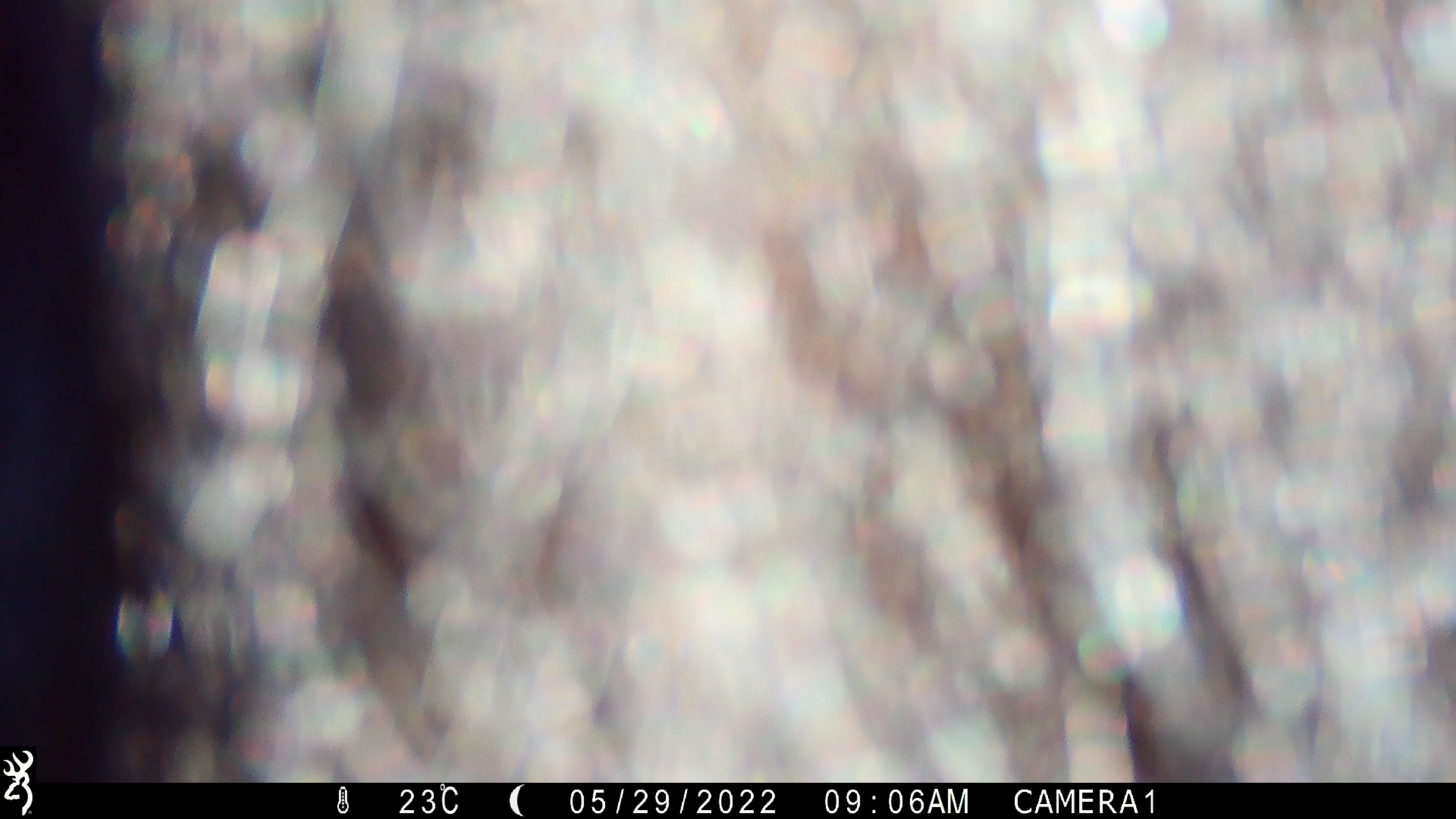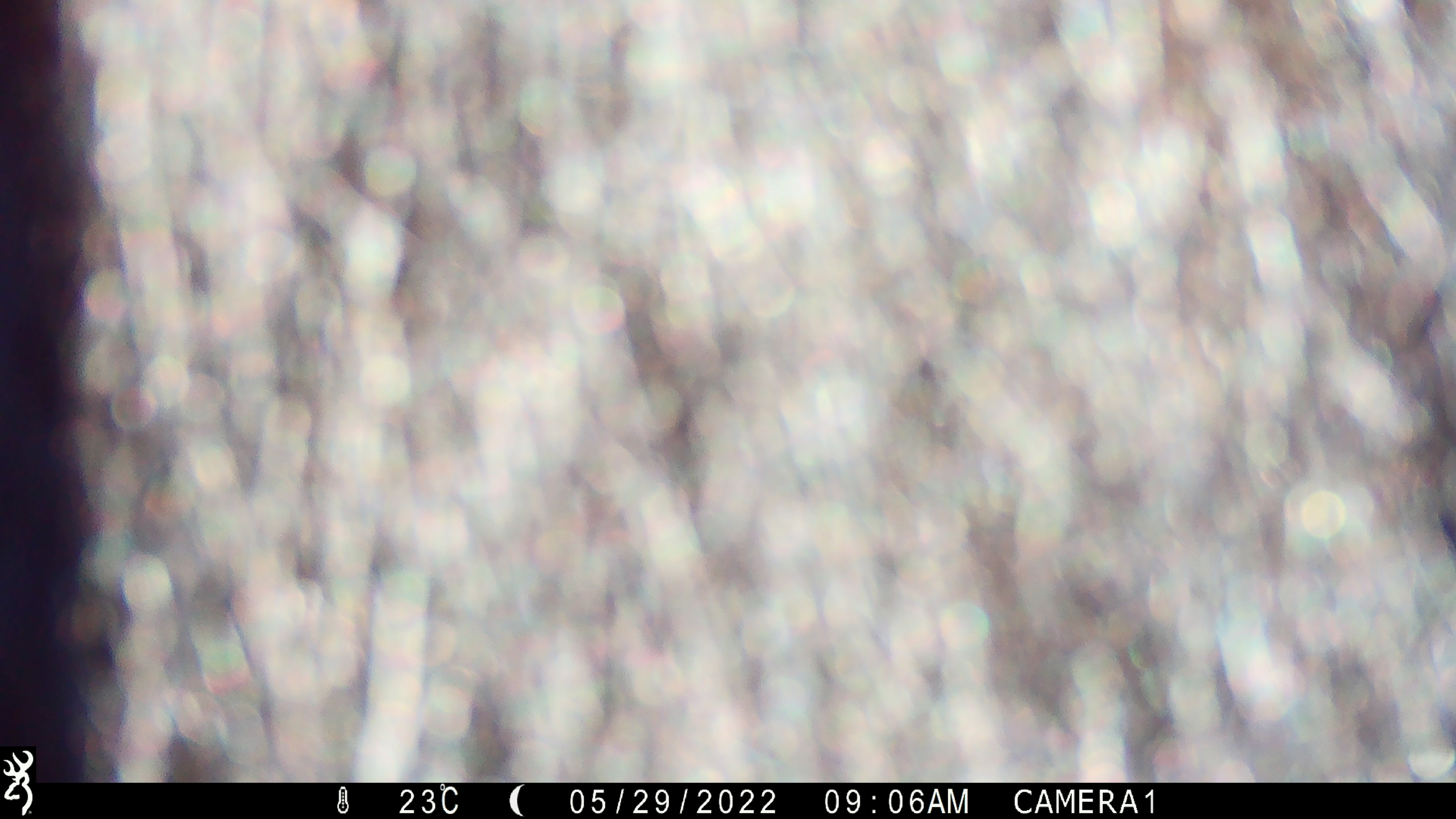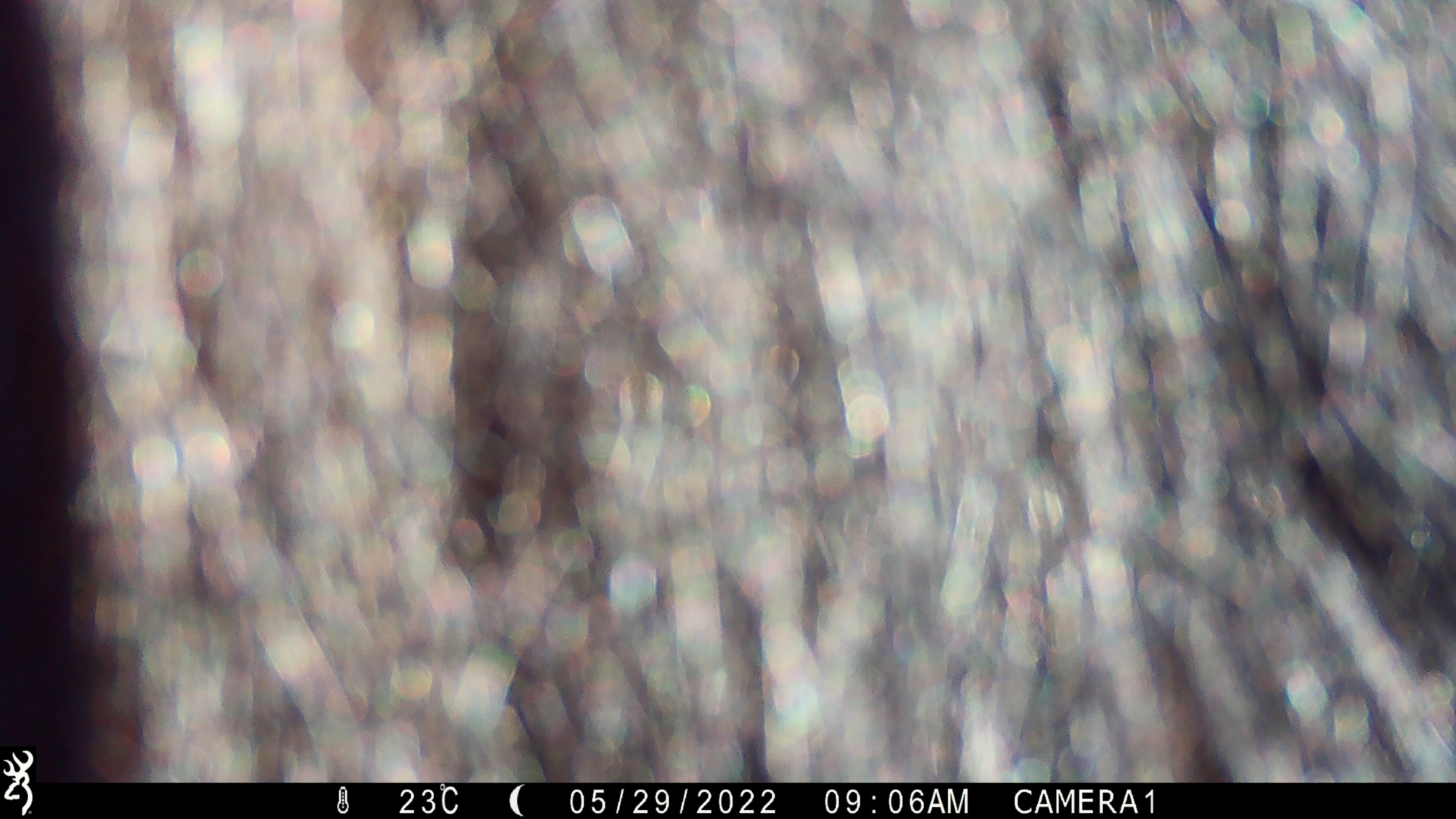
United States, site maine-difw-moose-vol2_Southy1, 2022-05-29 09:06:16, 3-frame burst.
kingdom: Animalia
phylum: Chordata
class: Mammalia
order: Carnivora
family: Ursidae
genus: Ursus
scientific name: Ursus americanus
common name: black bear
Black bear (Ursus americanus).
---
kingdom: Animalia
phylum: Chordata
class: Mammalia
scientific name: Mammalia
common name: mammal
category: mammal sp.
Mammal sp. (mammal) (Mammalia).